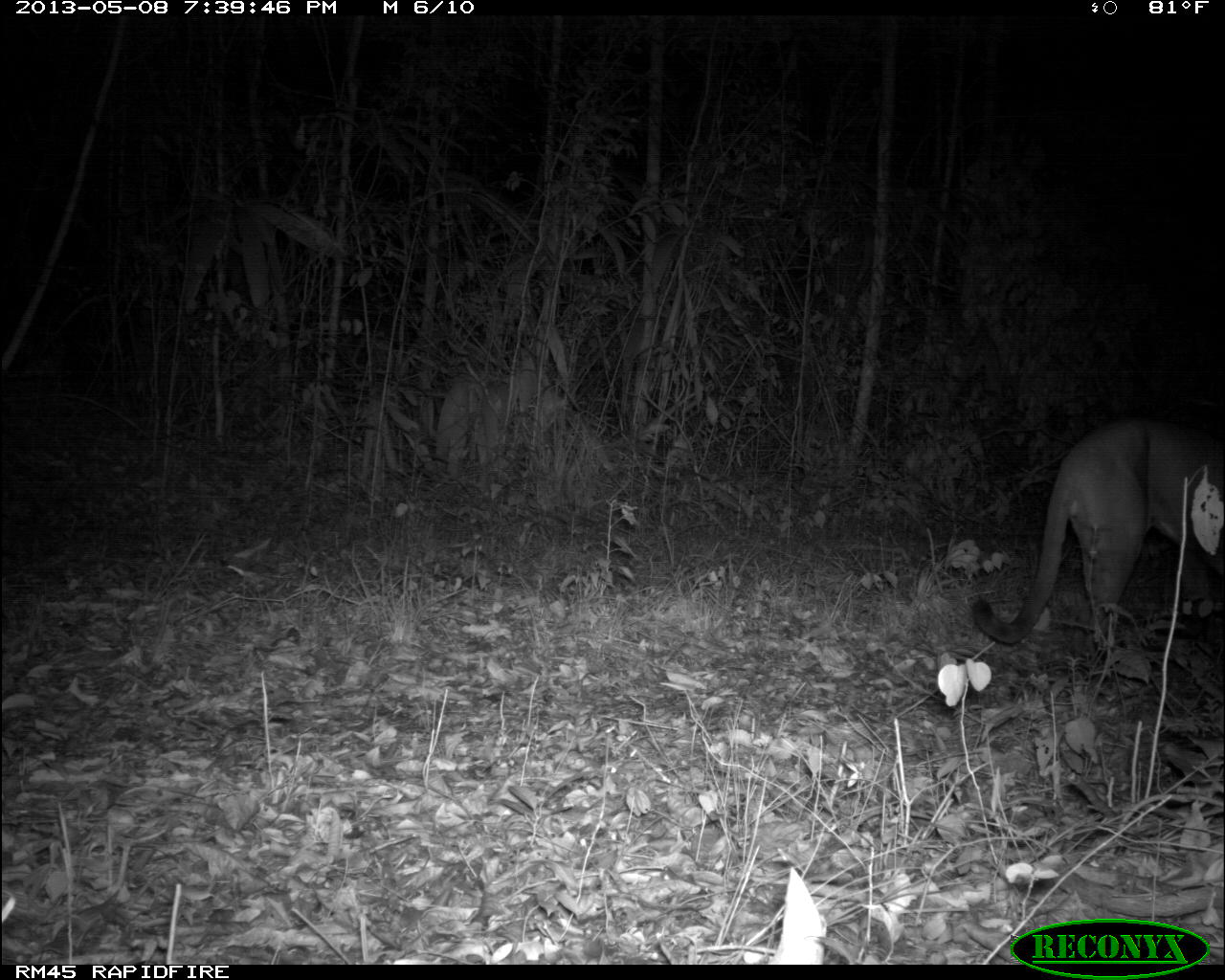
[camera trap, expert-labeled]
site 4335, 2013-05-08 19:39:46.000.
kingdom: Animalia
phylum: Chordata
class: Mammalia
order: Carnivora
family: Felidae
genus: Puma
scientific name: Puma concolor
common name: mountain lion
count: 1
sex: male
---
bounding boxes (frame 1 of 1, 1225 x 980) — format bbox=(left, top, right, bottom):
puma concolor: bbox=(968, 416, 1225, 677)